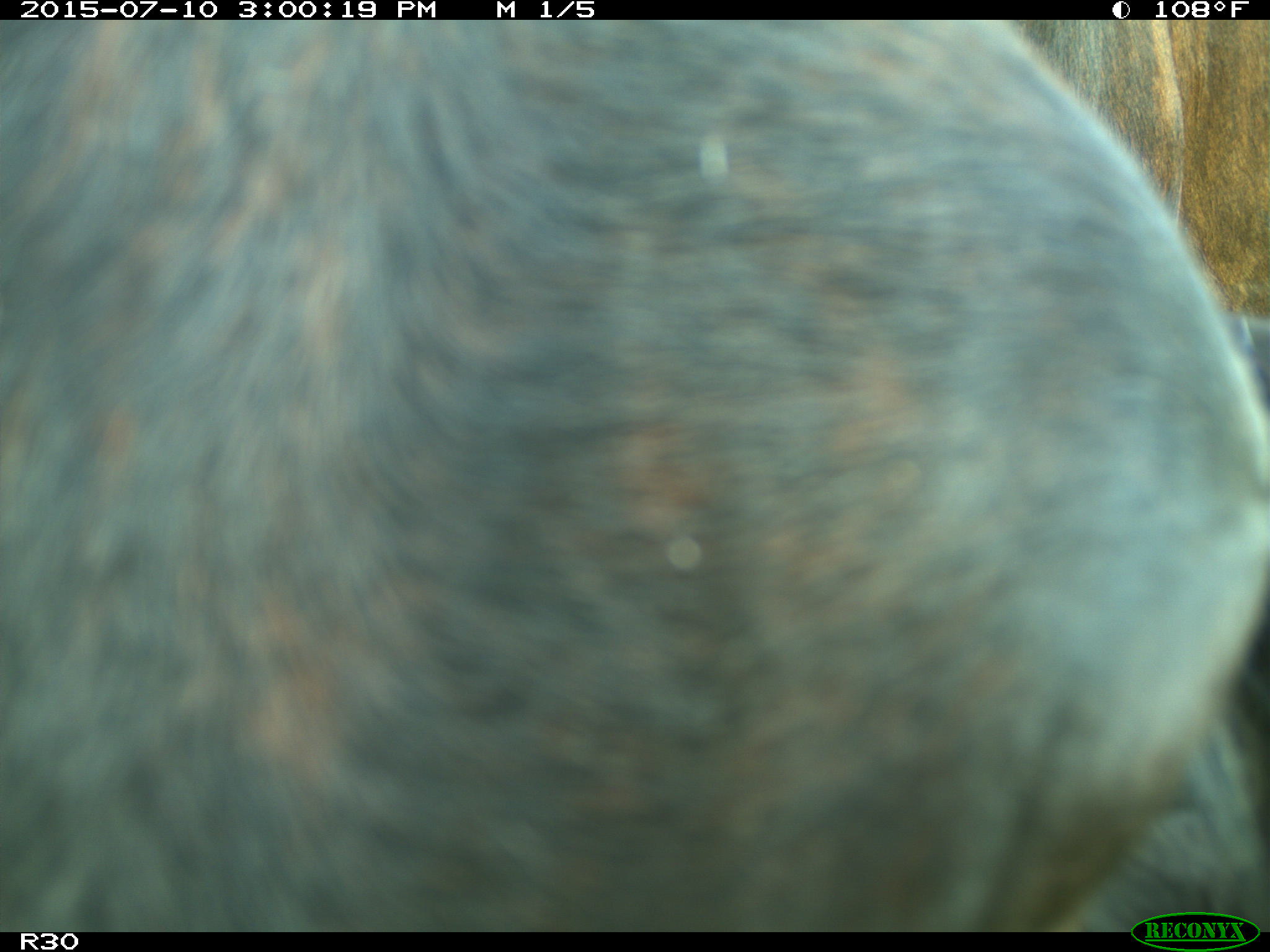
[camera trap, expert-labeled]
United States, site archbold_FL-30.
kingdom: Animalia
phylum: Chordata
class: Mammalia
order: Artiodactyla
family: Bovidae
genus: Bos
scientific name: Bos taurus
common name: domestic cow